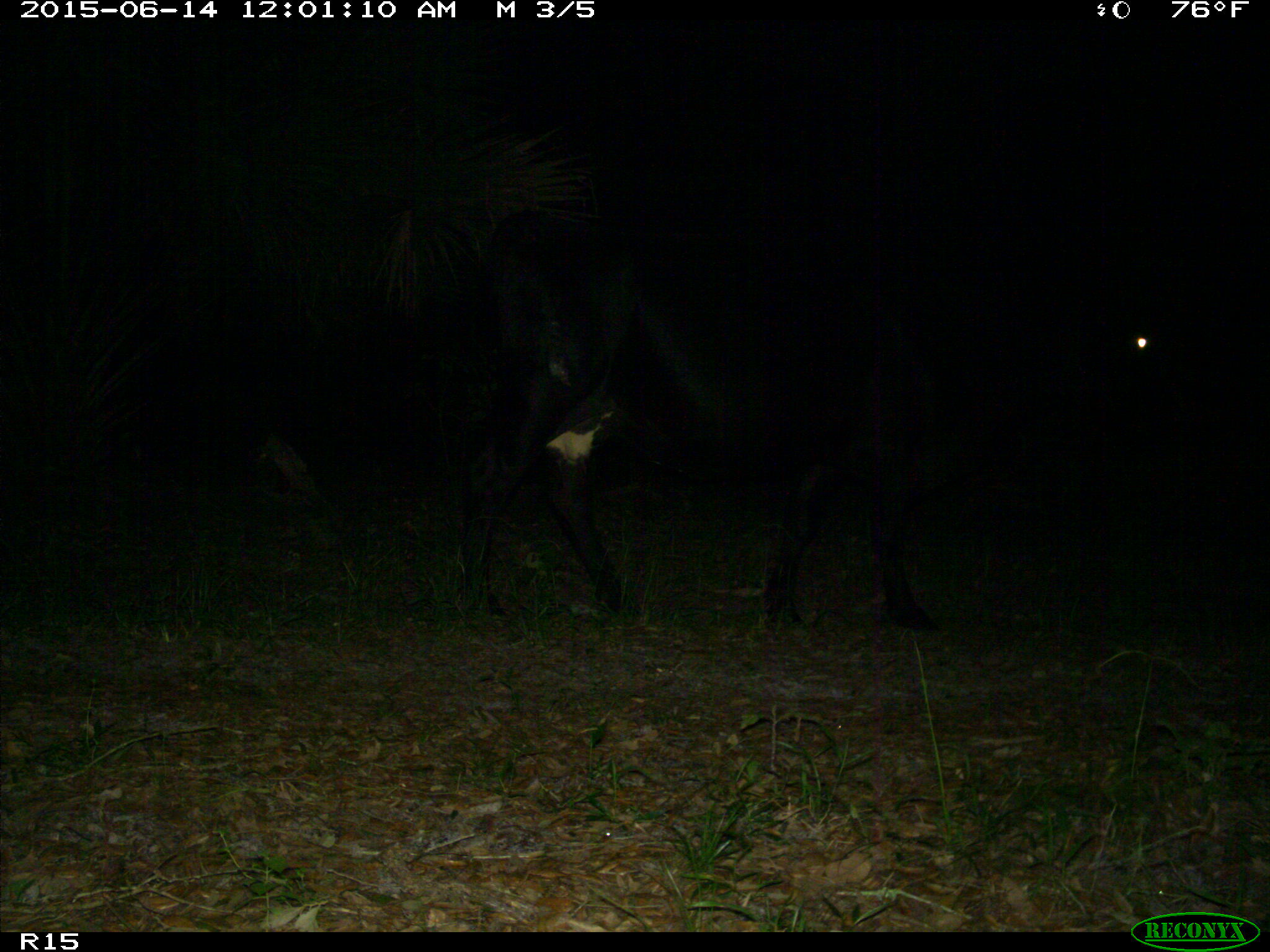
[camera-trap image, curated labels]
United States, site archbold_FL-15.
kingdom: Animalia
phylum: Chordata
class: Mammalia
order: Artiodactyla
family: Bovidae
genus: Bos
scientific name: Bos taurus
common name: domestic cow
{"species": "Bos taurus (domestic cow)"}